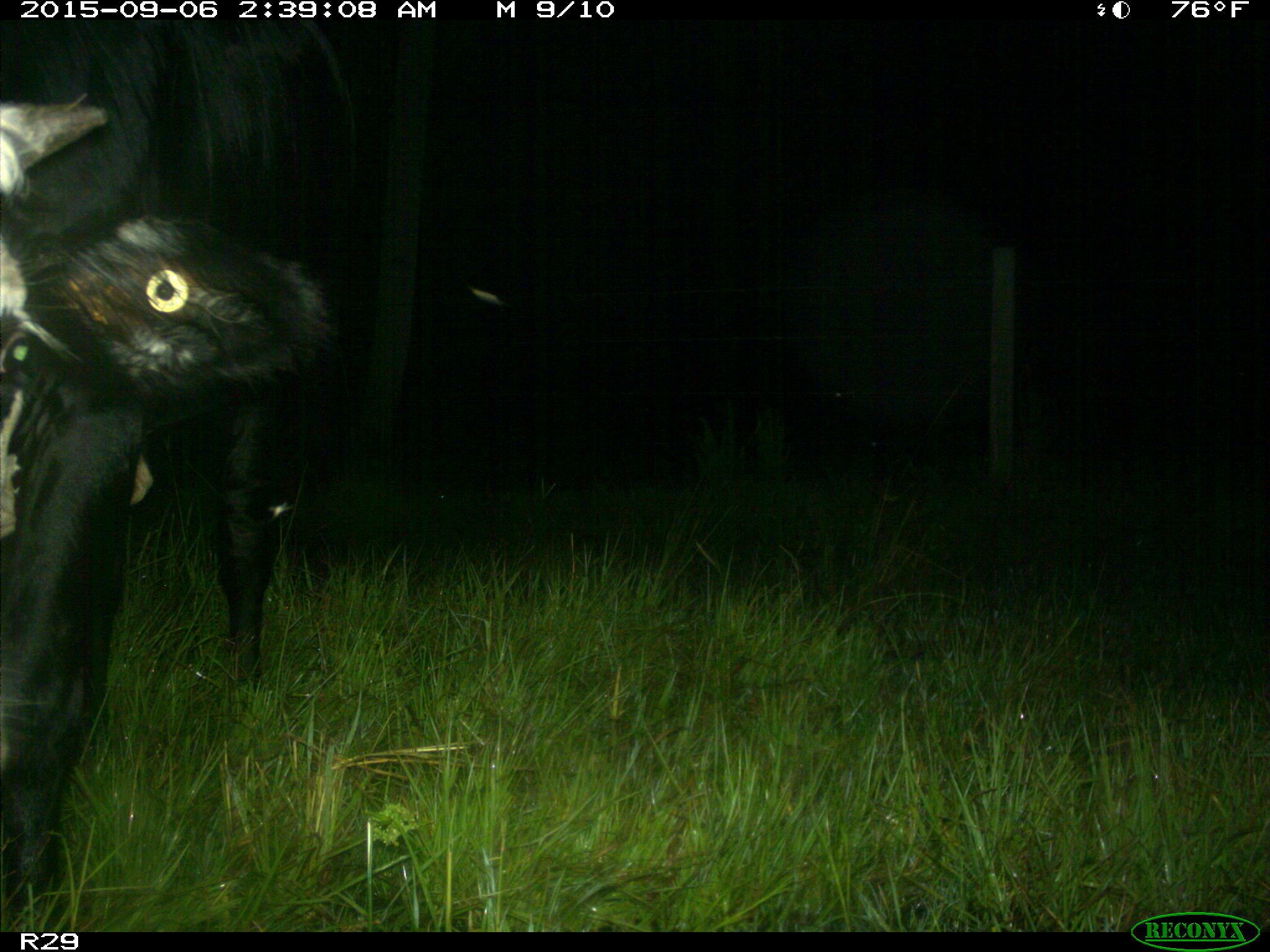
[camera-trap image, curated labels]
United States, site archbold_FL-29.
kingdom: Animalia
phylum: Chordata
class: Mammalia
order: Artiodactyla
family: Bovidae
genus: Bos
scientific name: Bos taurus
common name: domestic cow